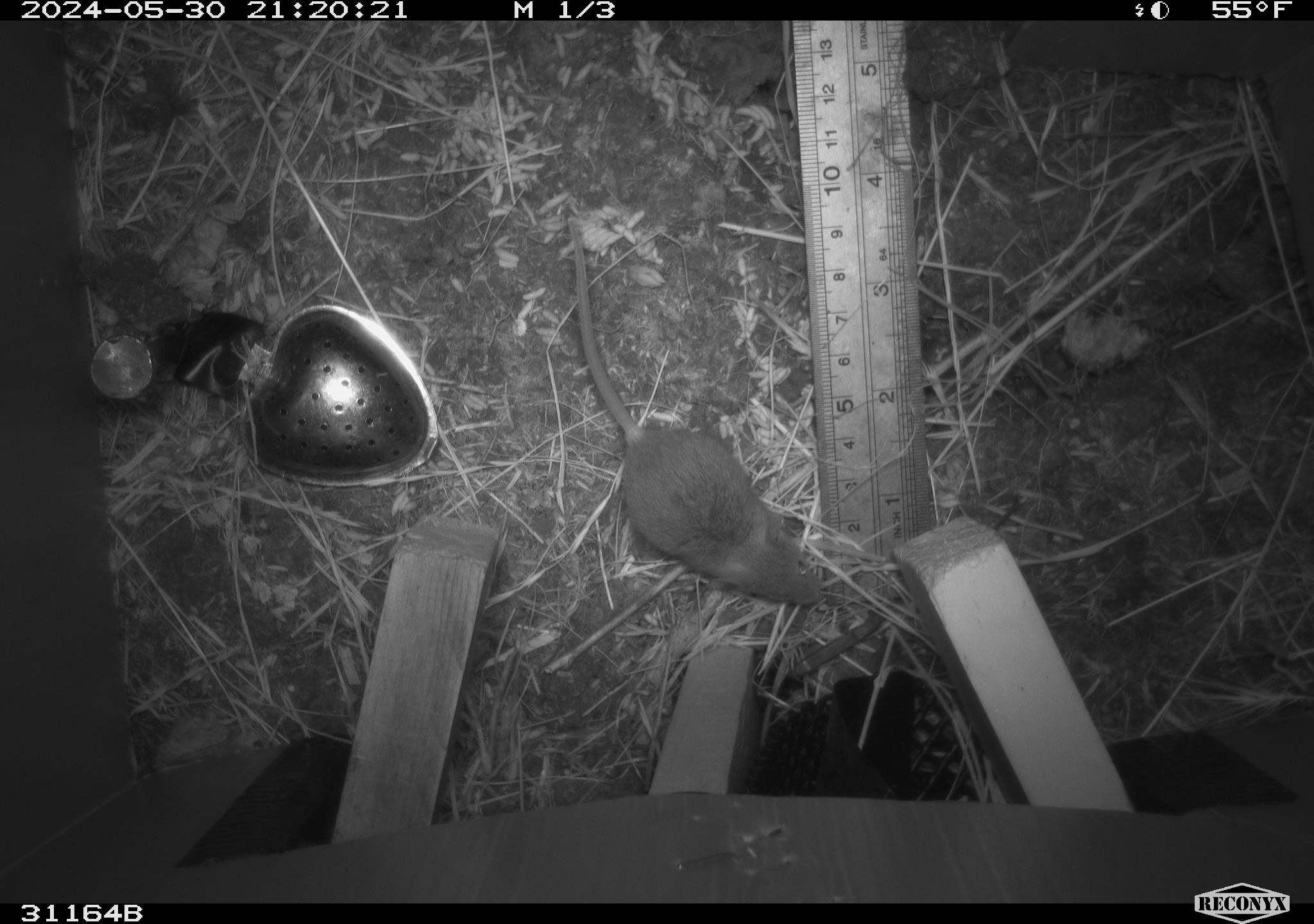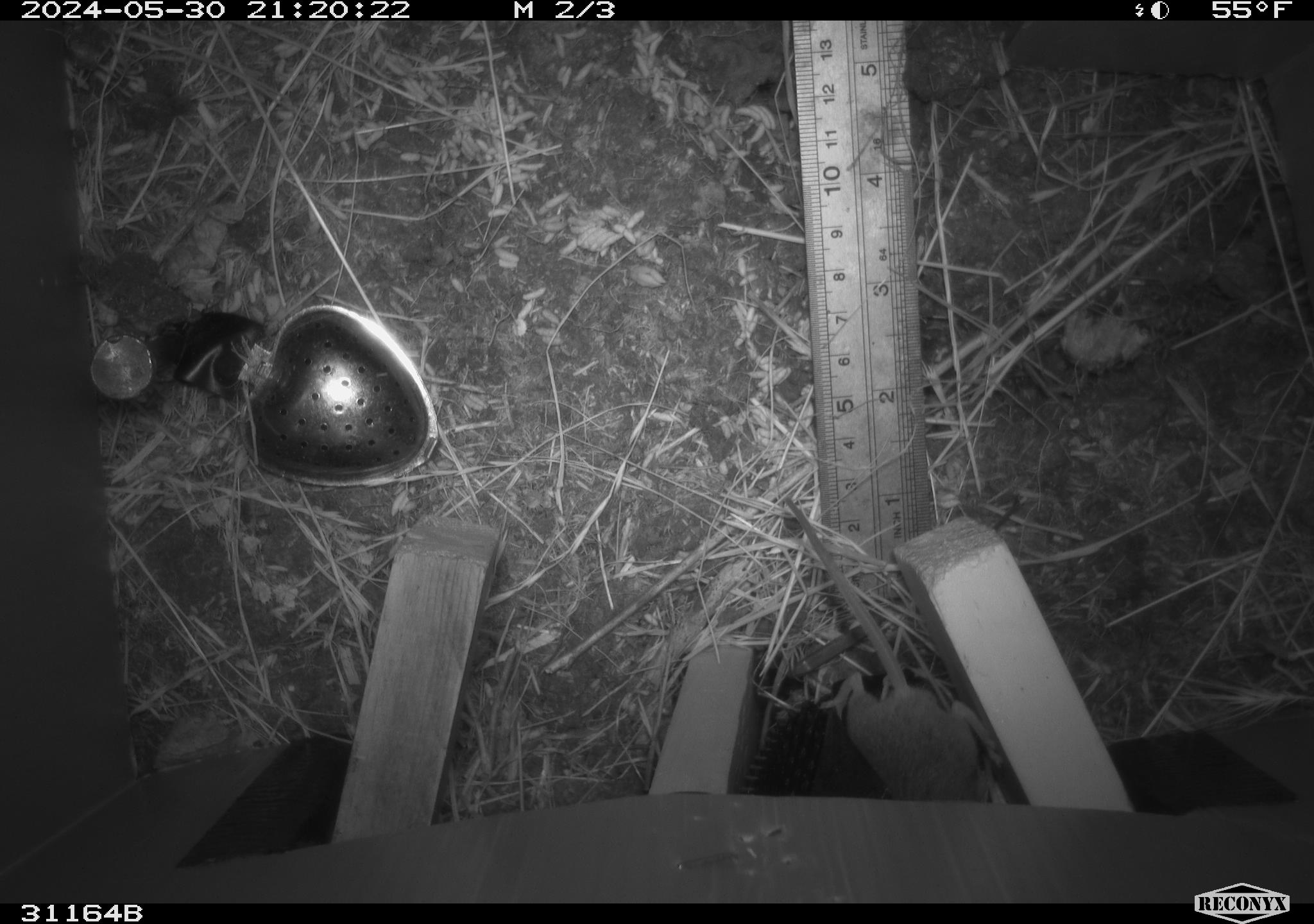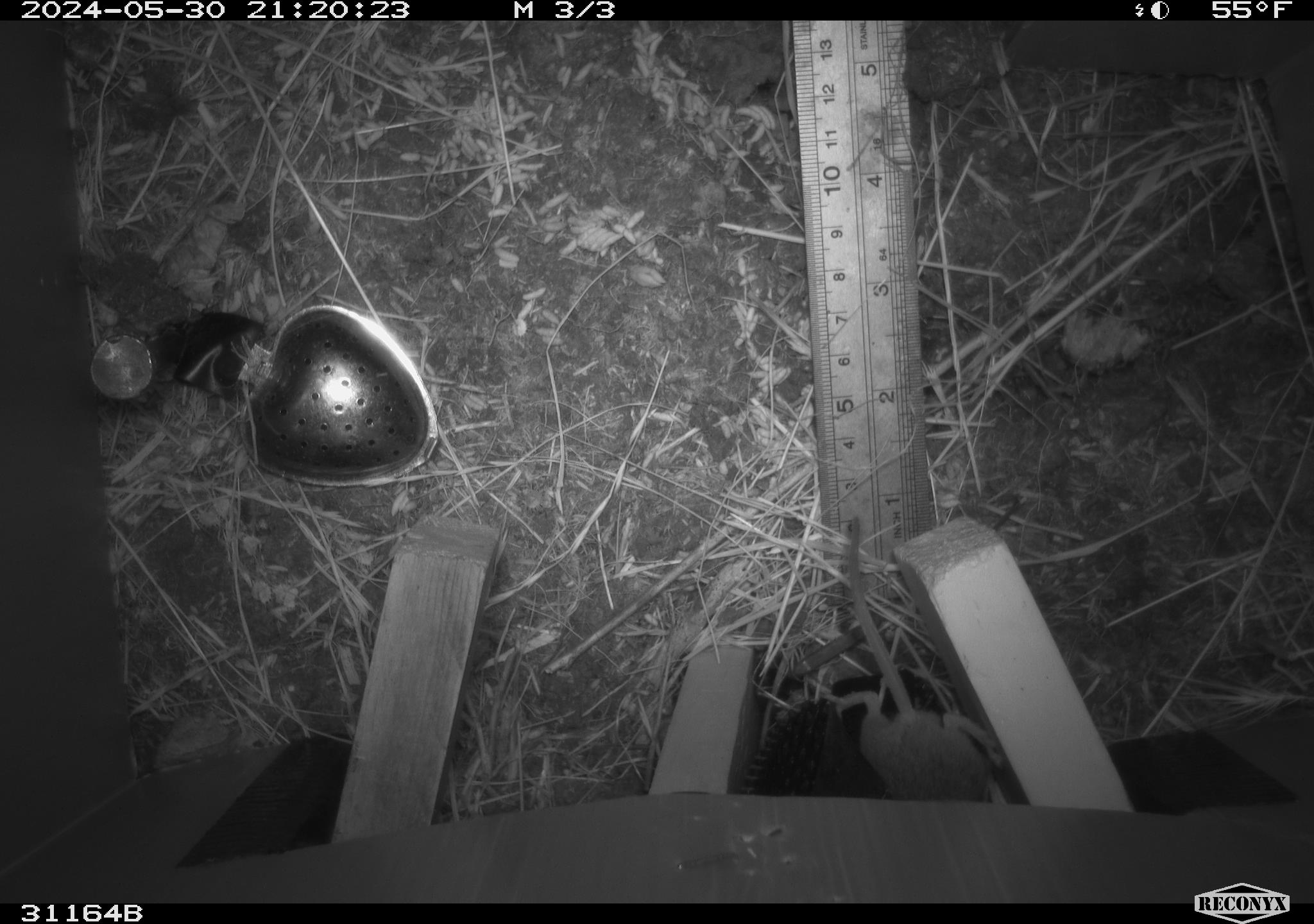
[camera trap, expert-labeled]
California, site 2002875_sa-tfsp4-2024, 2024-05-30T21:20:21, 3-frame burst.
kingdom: Animalia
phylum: Chordata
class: Mammalia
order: Rodentia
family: Muridae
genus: Mus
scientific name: Mus musculus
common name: house mouse